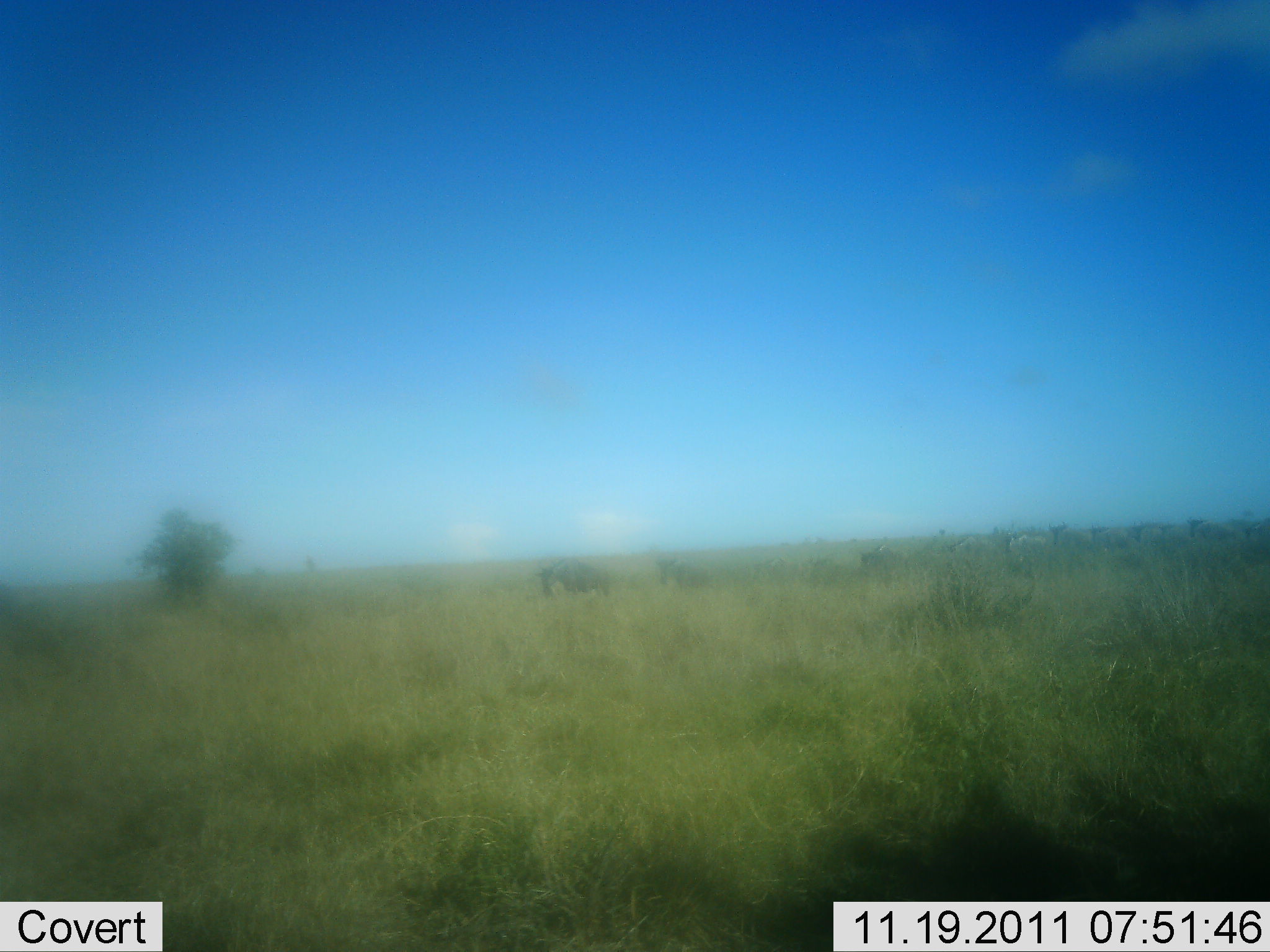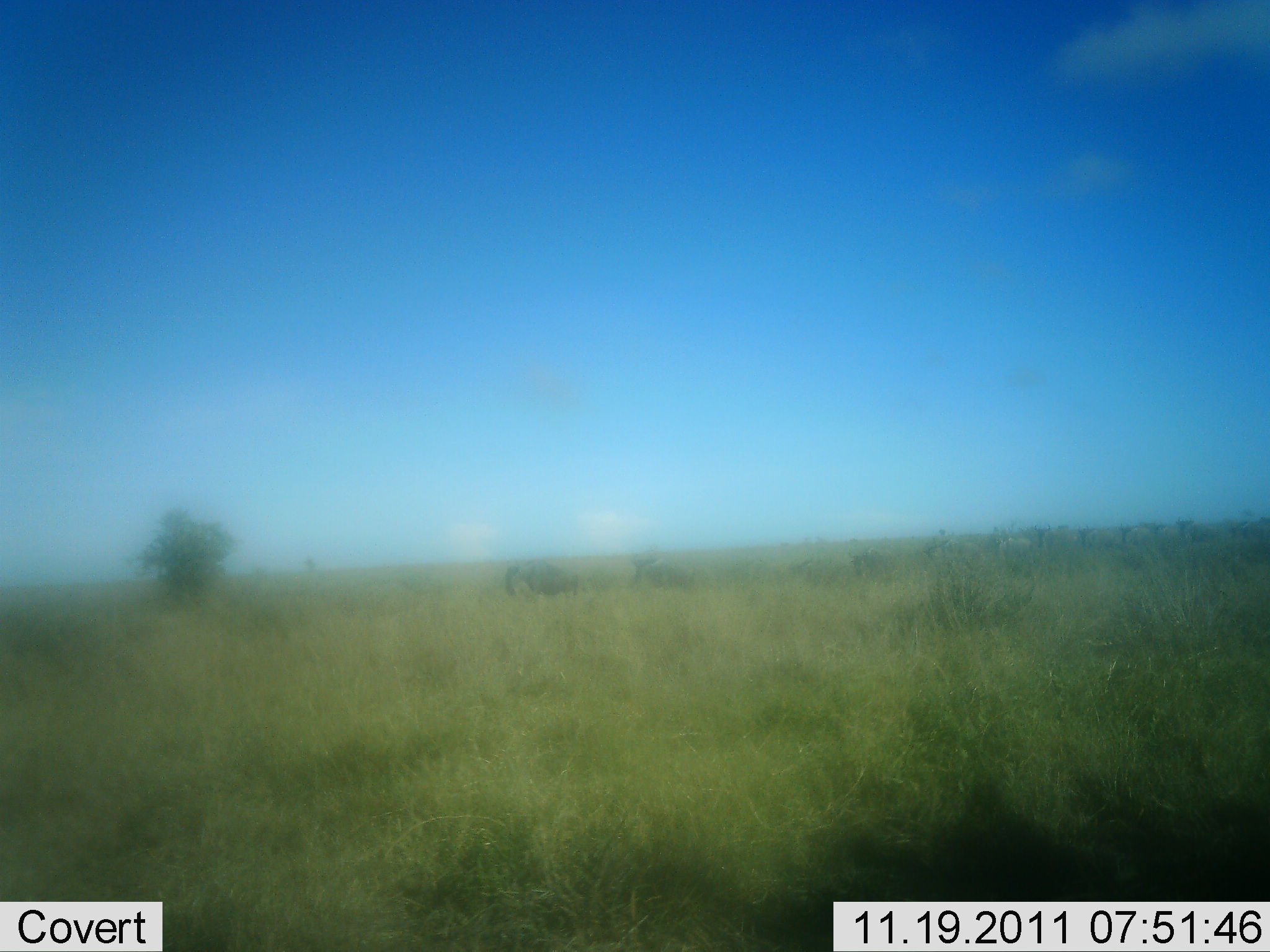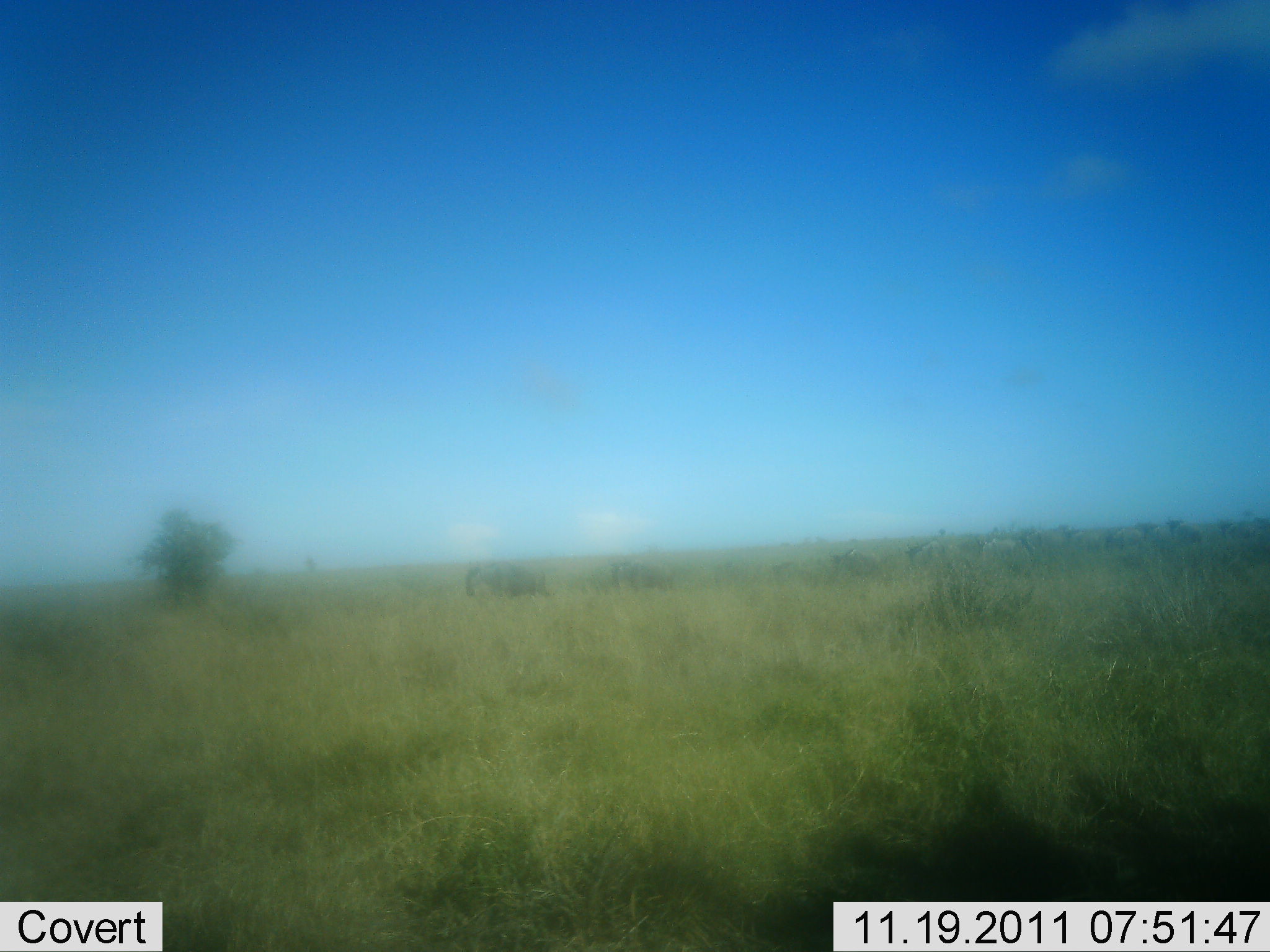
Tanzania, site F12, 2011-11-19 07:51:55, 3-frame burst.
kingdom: Animalia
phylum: Chordata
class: Mammalia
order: Artiodactyla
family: Bovidae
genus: Connochaetes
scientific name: Connochaetes taurinus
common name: blue wildebeest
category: wildebeest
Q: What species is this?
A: Wildebeest (blue wildebeest) (Connochaetes taurinus).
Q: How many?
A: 11-50.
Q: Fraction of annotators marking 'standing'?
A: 0%.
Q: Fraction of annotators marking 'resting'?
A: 0%.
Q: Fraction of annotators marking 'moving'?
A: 100%.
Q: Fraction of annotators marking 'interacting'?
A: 0%.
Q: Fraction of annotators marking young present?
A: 0%.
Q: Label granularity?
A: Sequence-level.